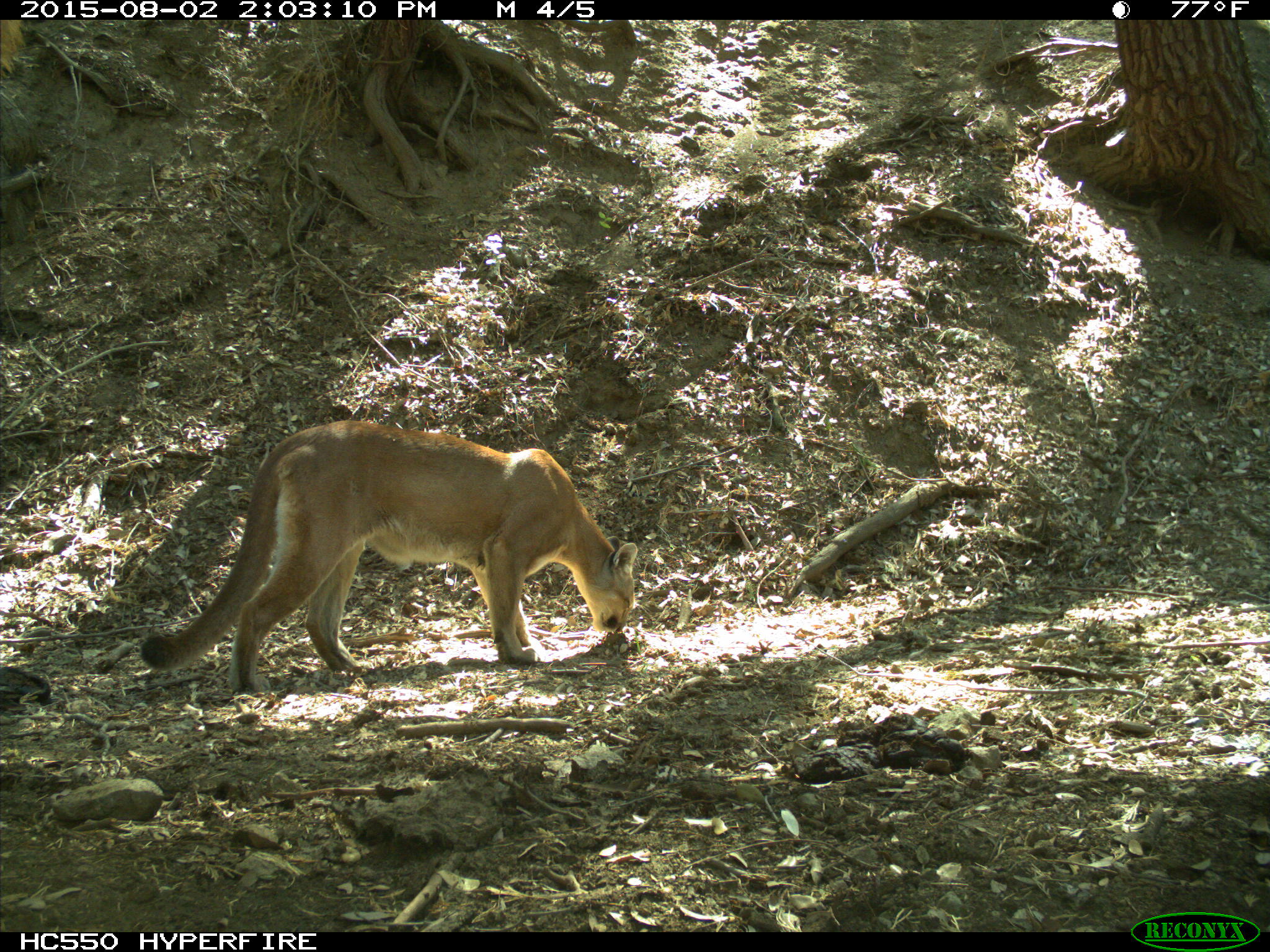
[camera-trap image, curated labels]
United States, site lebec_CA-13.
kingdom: Animalia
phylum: Chordata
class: Mammalia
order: Carnivora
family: Felidae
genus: Puma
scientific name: Puma concolor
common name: mountain lion